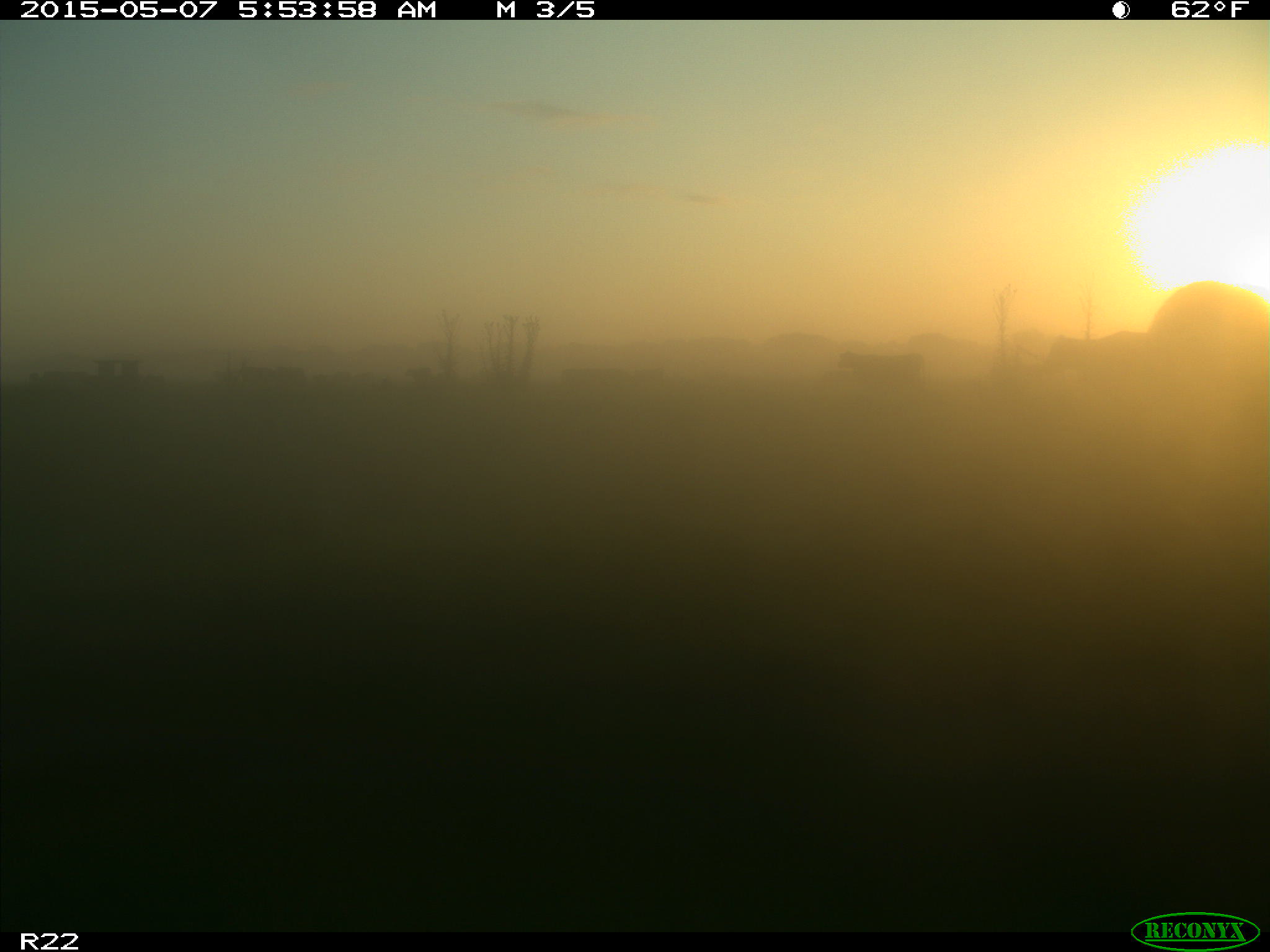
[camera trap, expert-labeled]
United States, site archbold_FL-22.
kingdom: Animalia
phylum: Chordata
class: Mammalia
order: Artiodactyla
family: Bovidae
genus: Bos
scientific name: Bos taurus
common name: domestic cow